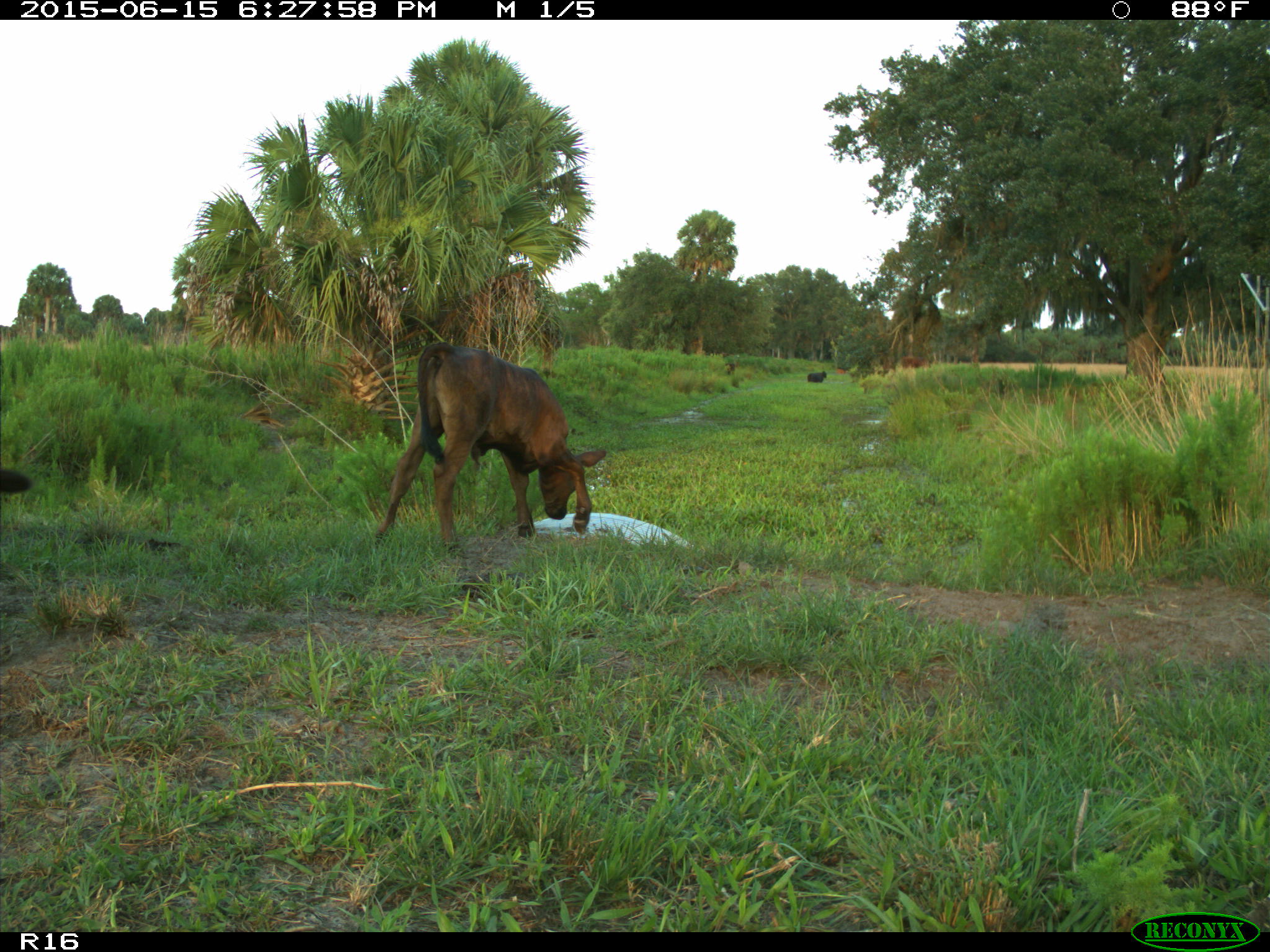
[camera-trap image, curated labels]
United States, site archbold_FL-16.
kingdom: Animalia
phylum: Chordata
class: Mammalia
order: Artiodactyla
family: Bovidae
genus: Bos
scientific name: Bos taurus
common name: domestic cow